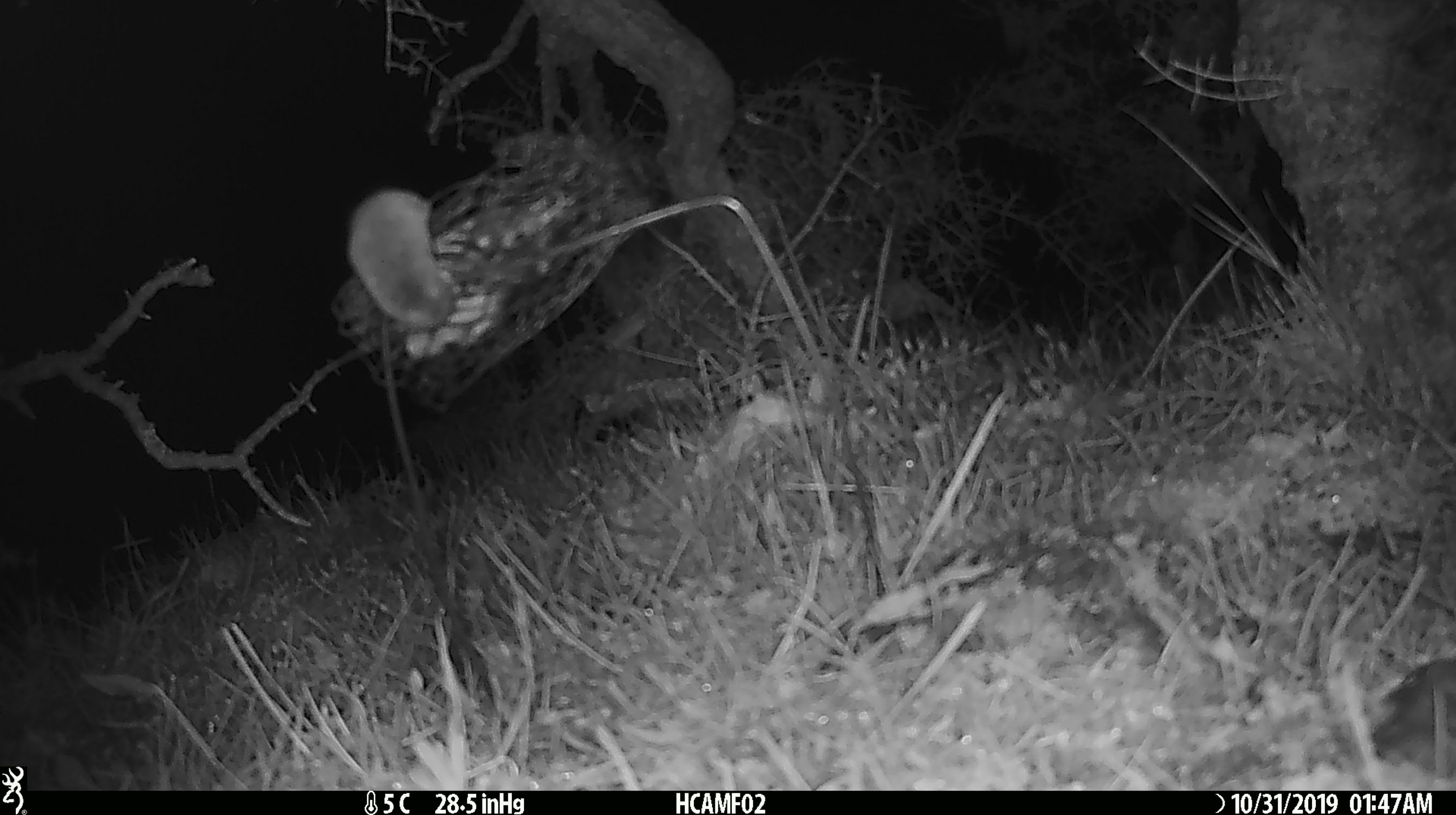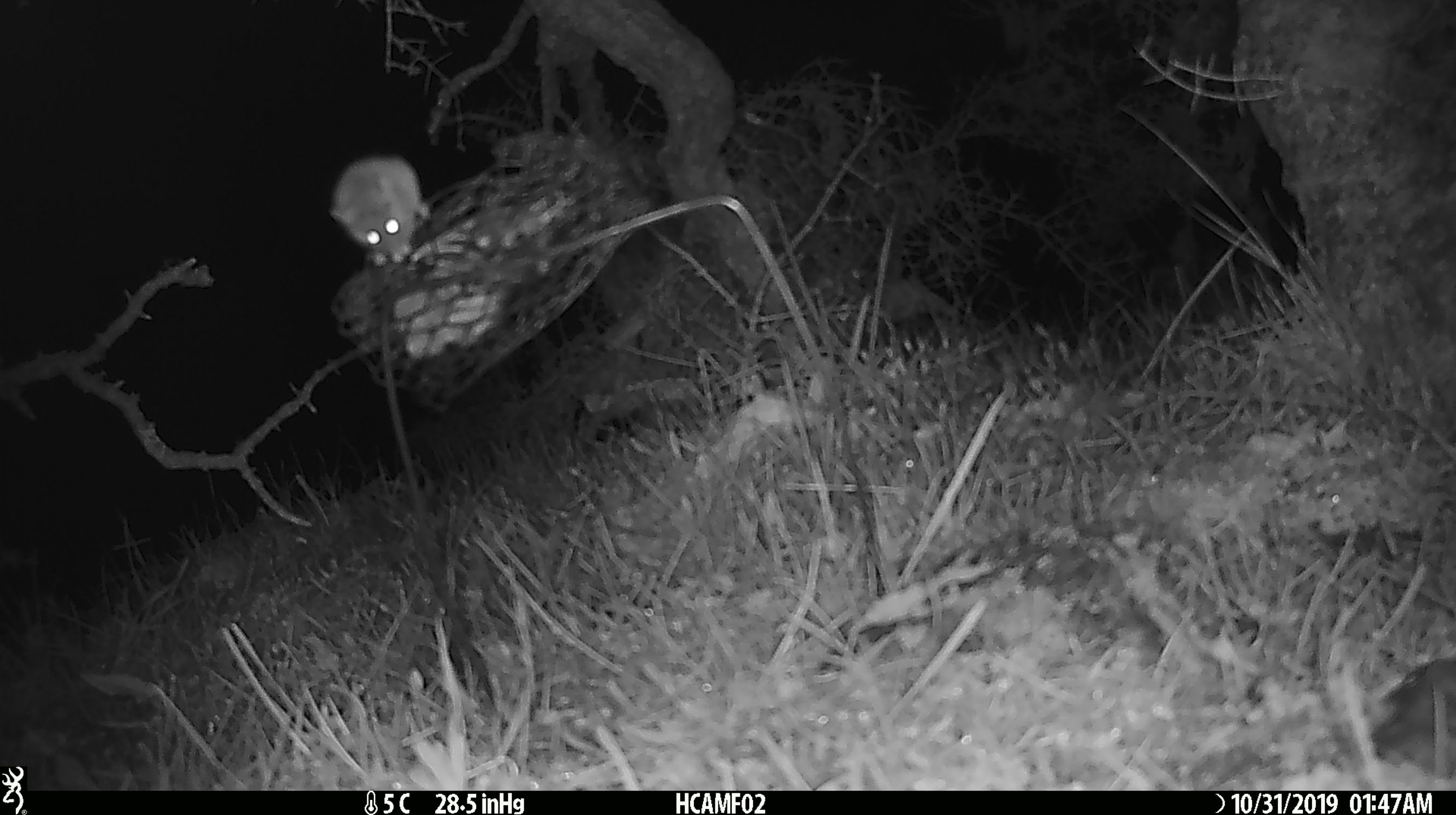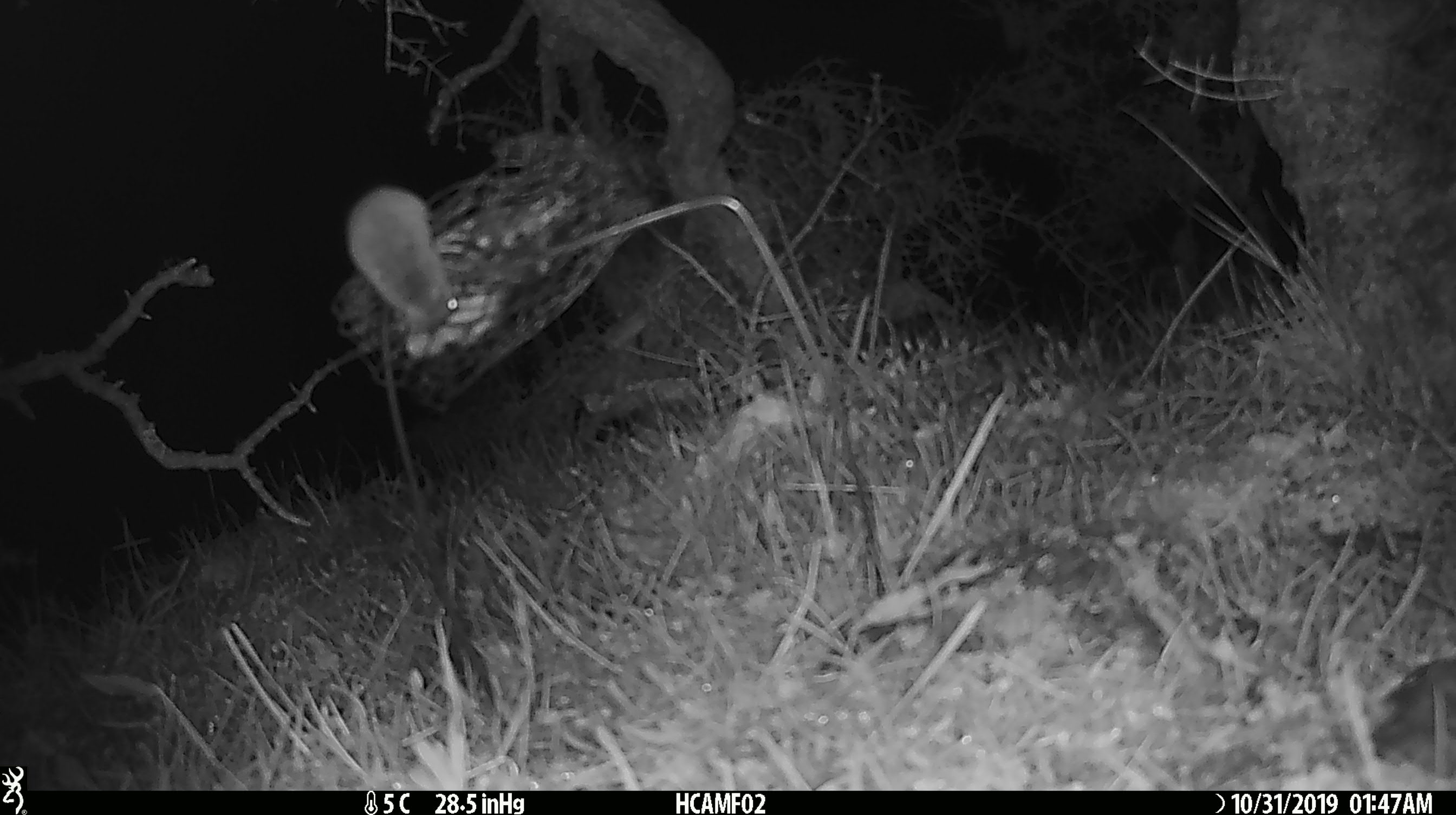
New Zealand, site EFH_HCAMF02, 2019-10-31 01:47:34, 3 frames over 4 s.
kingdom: Animalia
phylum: Chordata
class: Mammalia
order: Rodentia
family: Muridae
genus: Mus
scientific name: Mus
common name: mouse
Mouse (Mus).